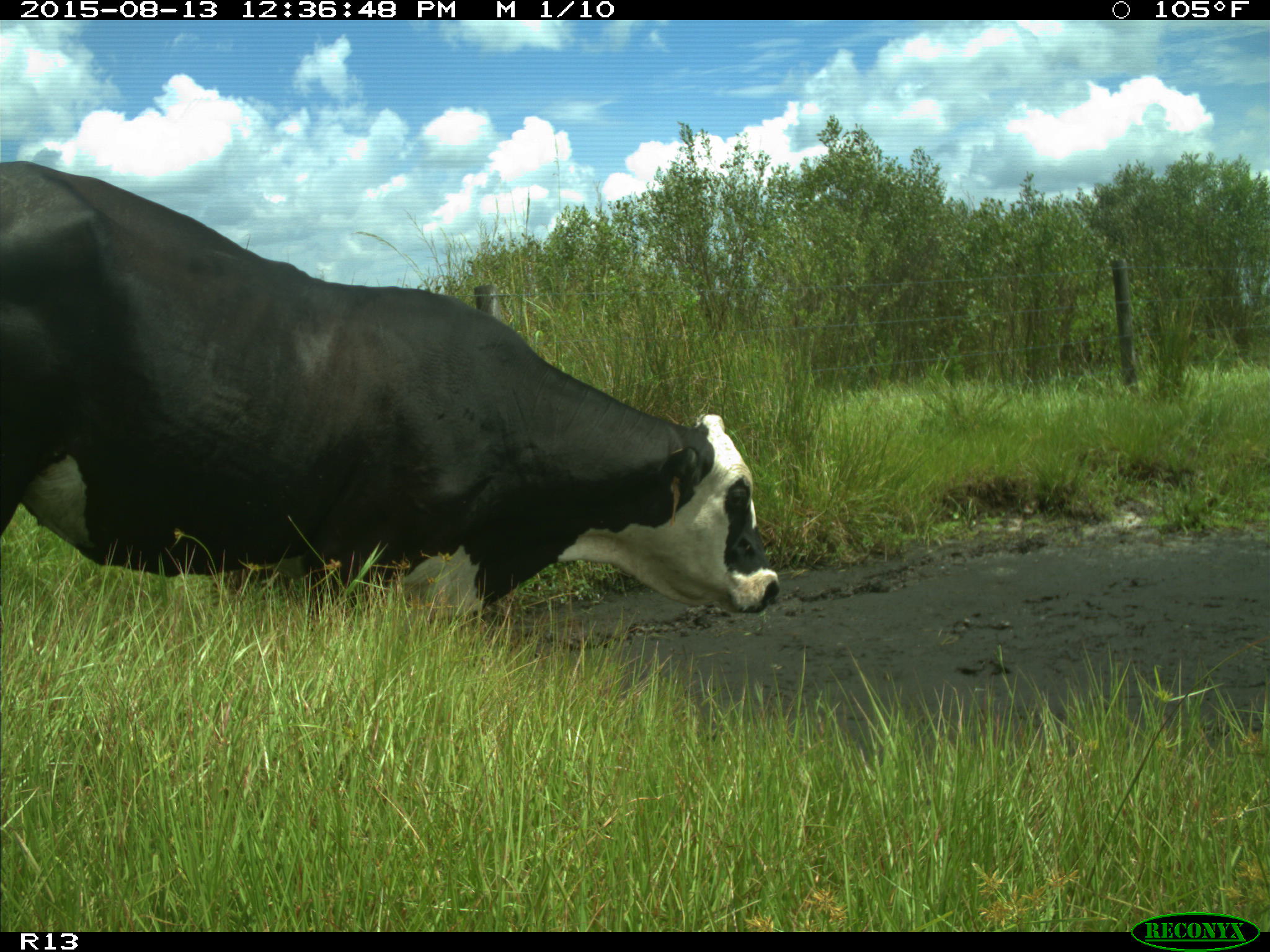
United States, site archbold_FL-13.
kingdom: Animalia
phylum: Chordata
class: Mammalia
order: Artiodactyla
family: Bovidae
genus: Bos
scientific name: Bos taurus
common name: domestic cow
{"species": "Bos taurus (domestic cow)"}